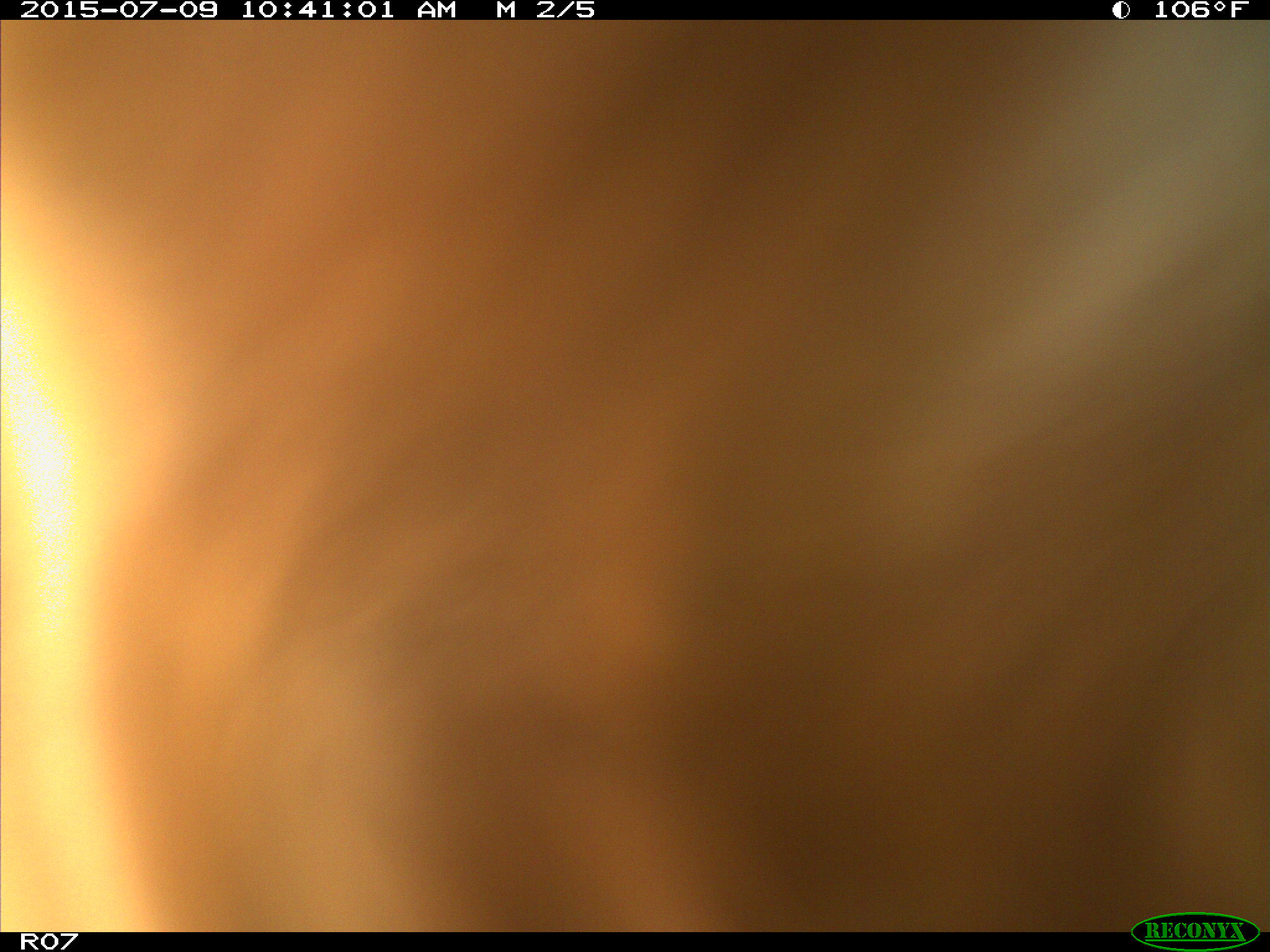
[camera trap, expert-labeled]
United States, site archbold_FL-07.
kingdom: Animalia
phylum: Chordata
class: Mammalia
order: Artiodactyla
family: Bovidae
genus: Bos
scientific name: Bos taurus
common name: domestic cow